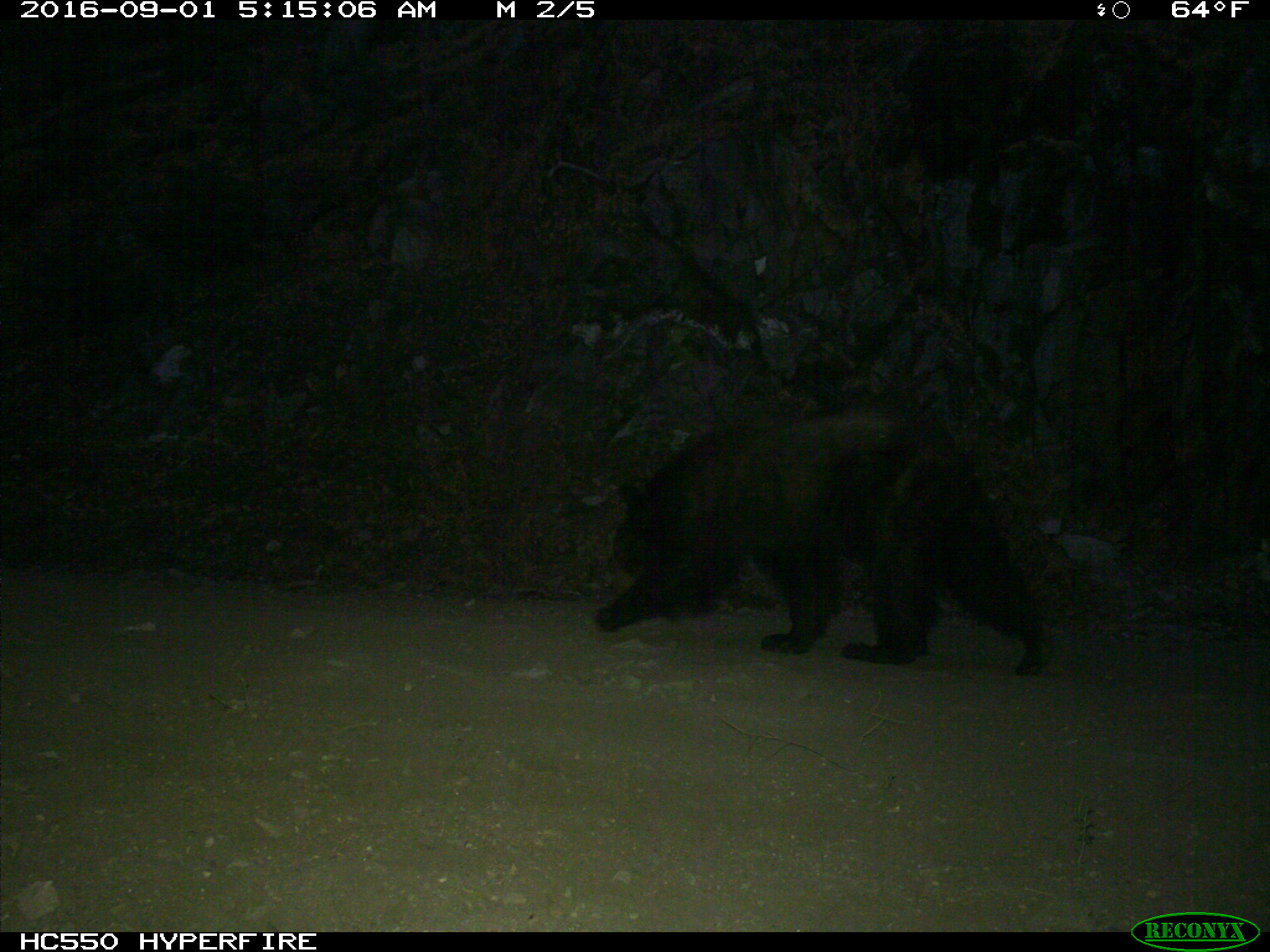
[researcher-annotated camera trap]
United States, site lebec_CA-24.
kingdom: Animalia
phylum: Chordata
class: Mammalia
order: Carnivora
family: Ursidae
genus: Ursus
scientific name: Ursus americanus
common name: american black bear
Ursus americanus (american black bear).